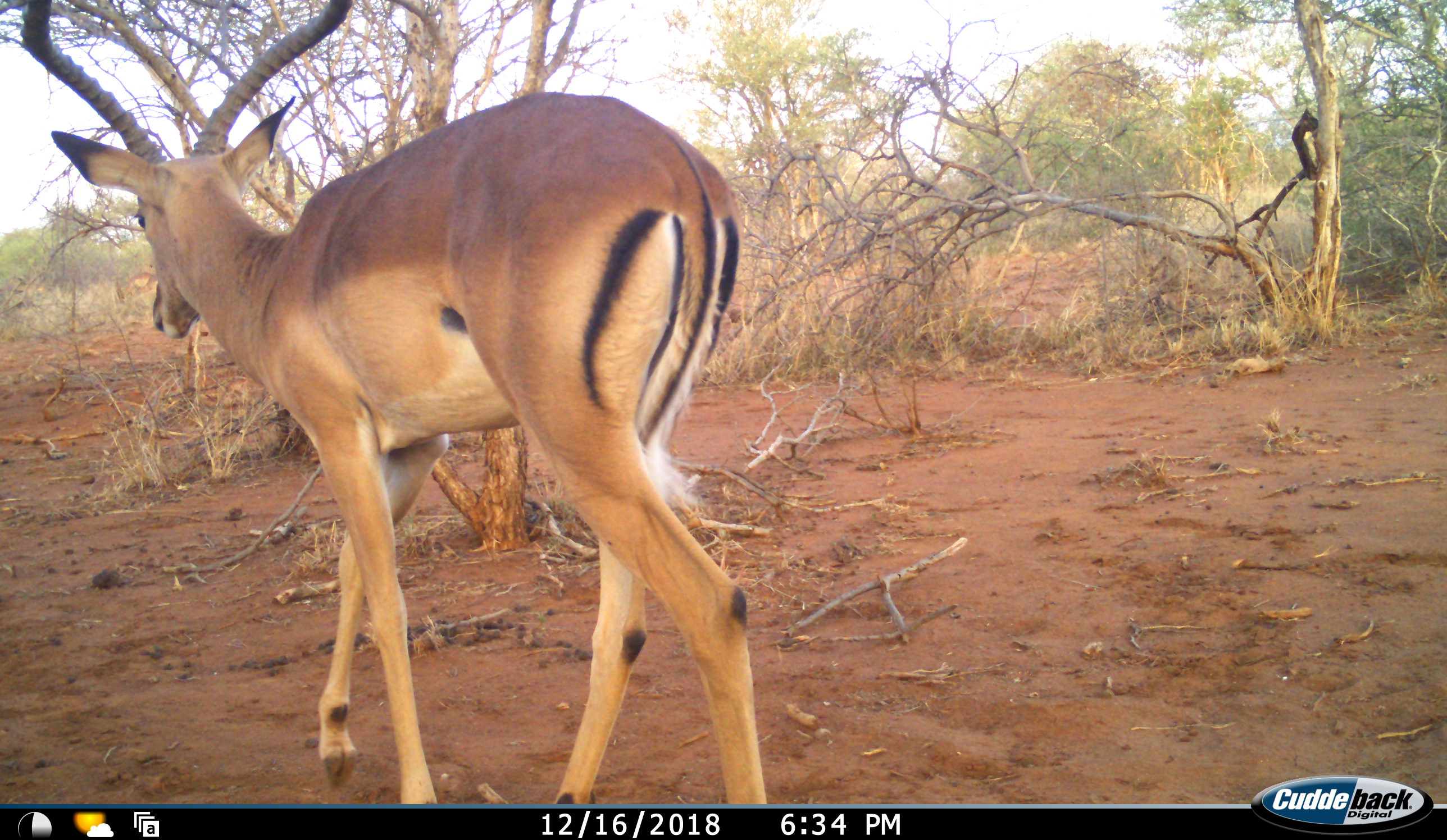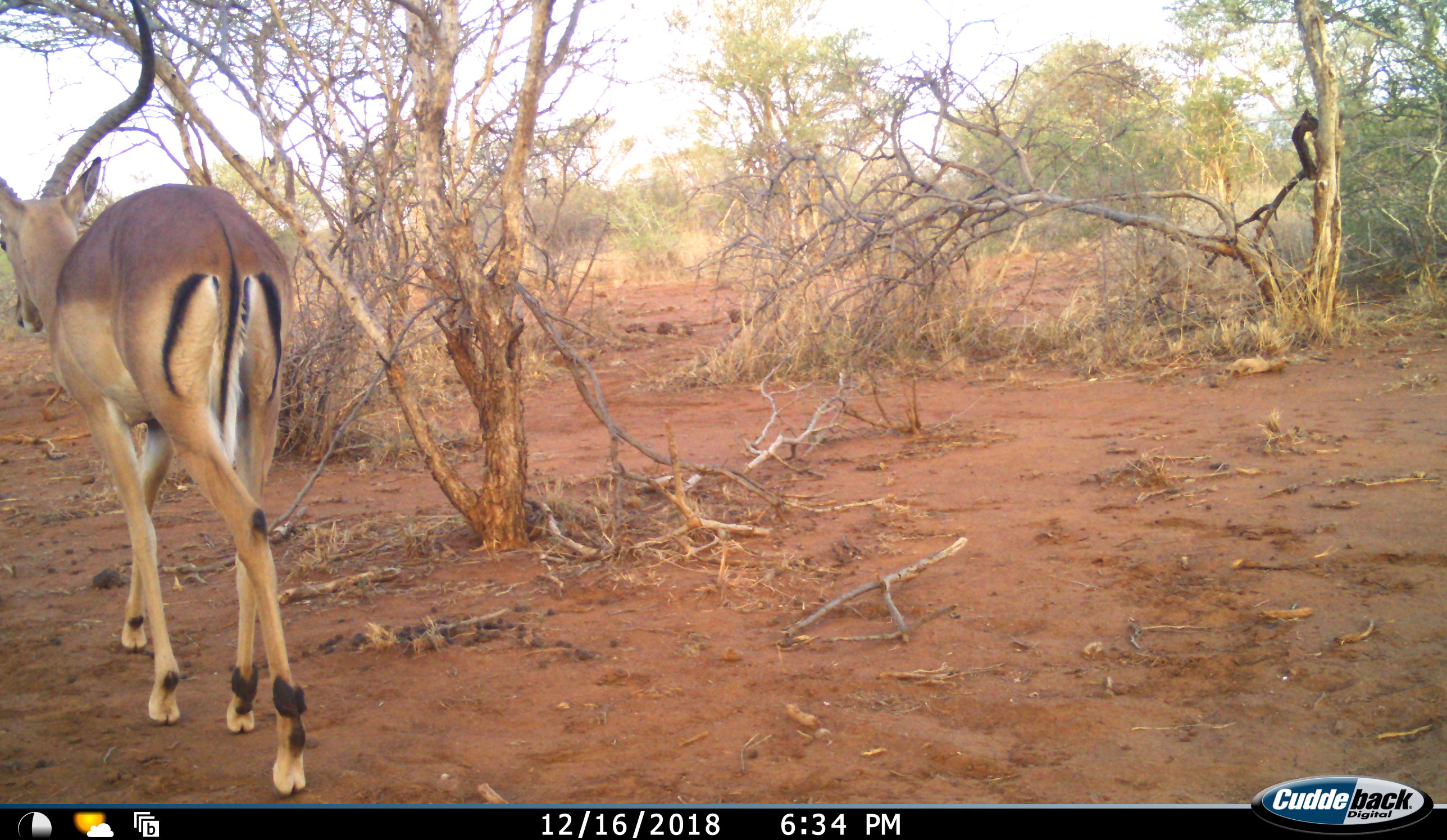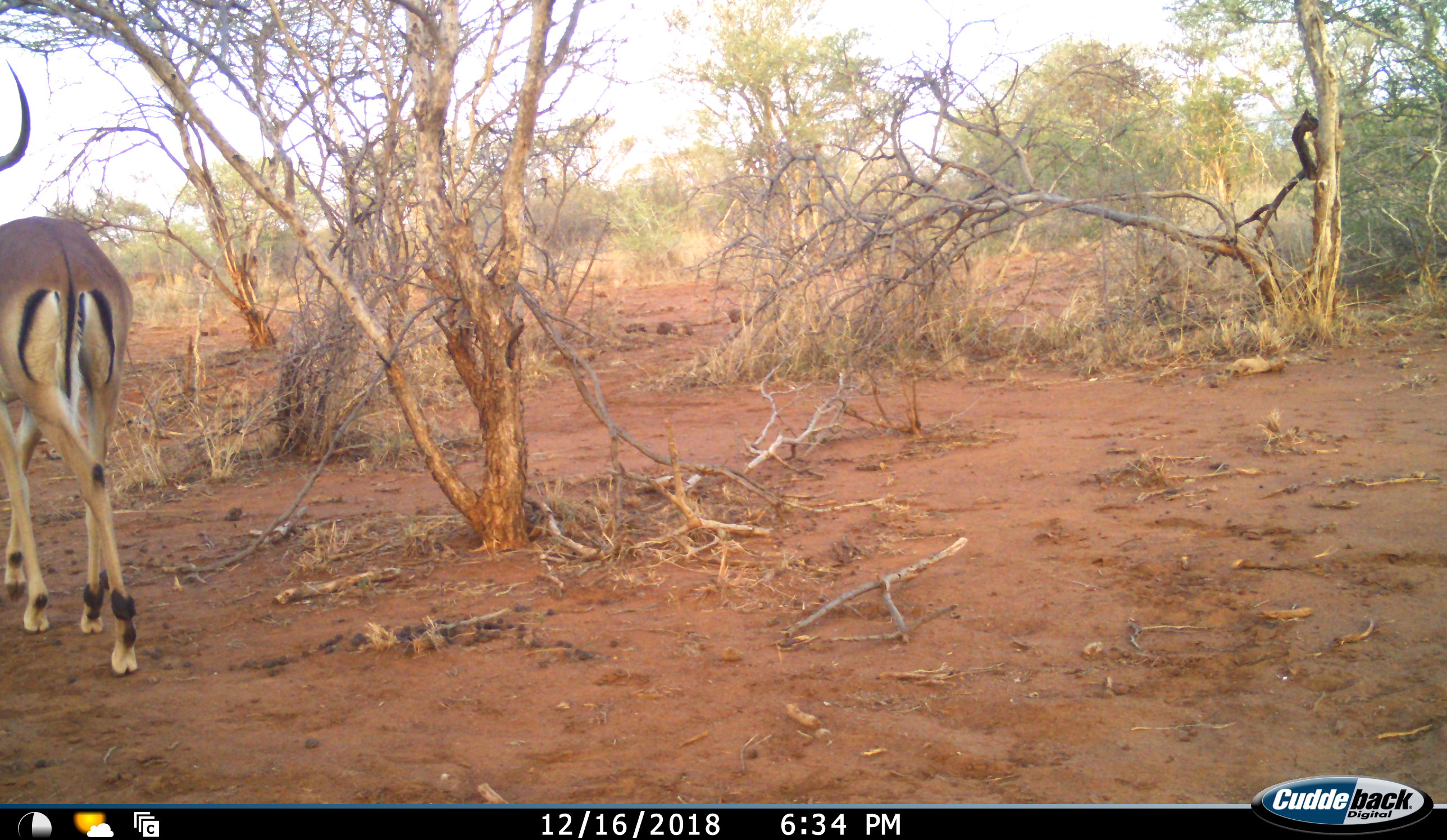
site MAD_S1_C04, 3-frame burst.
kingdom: Animalia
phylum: Chordata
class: Mammalia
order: Artiodactyla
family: Bovidae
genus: Aepyceros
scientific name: Aepyceros melampus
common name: impala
Impala (Aepyceros melampus), count 1. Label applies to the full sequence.